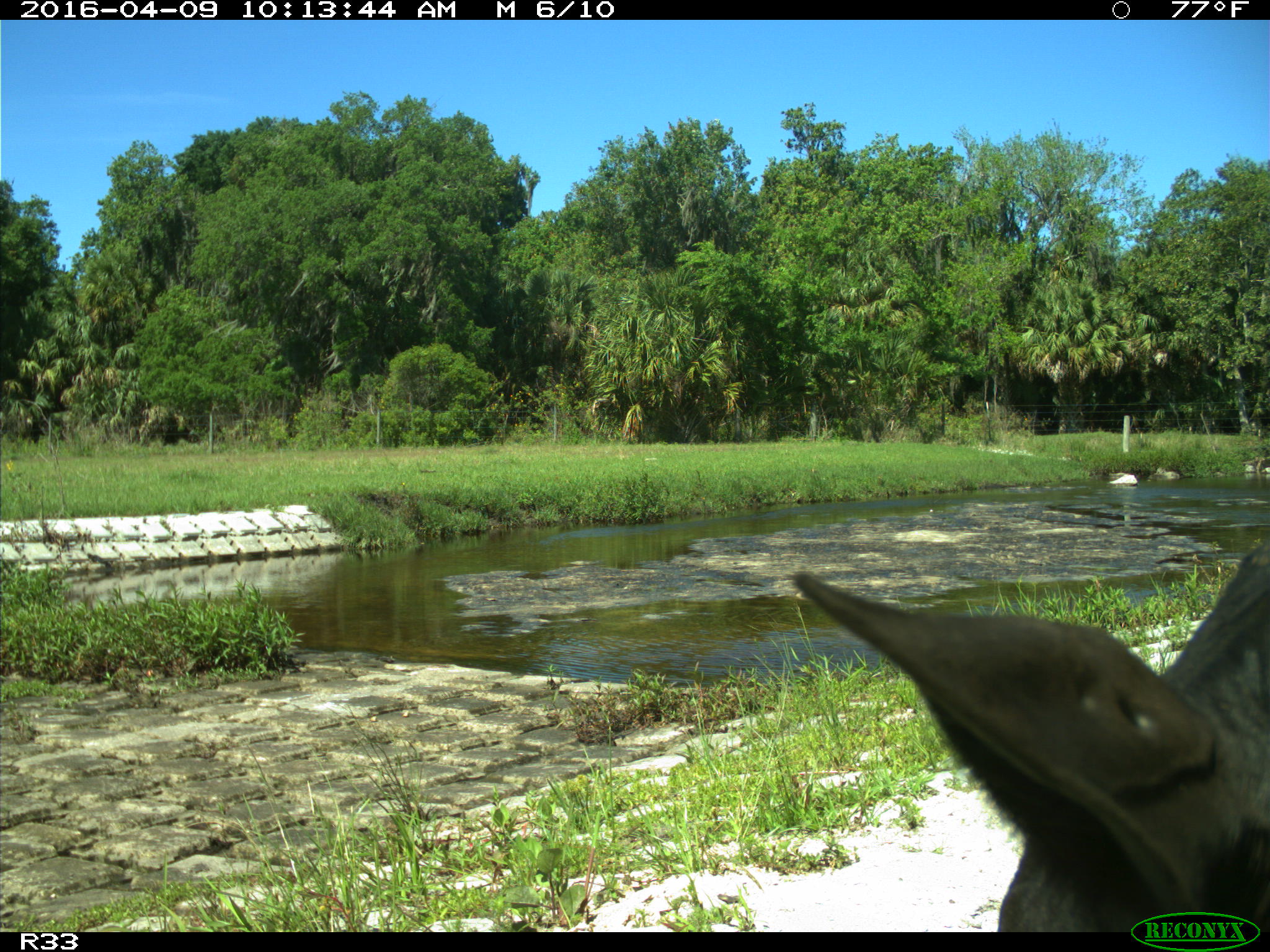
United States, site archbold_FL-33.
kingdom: Animalia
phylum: Chordata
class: Mammalia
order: Artiodactyla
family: Bovidae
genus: Bos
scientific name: Bos taurus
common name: domestic cow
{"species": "Bos taurus (domestic cow)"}